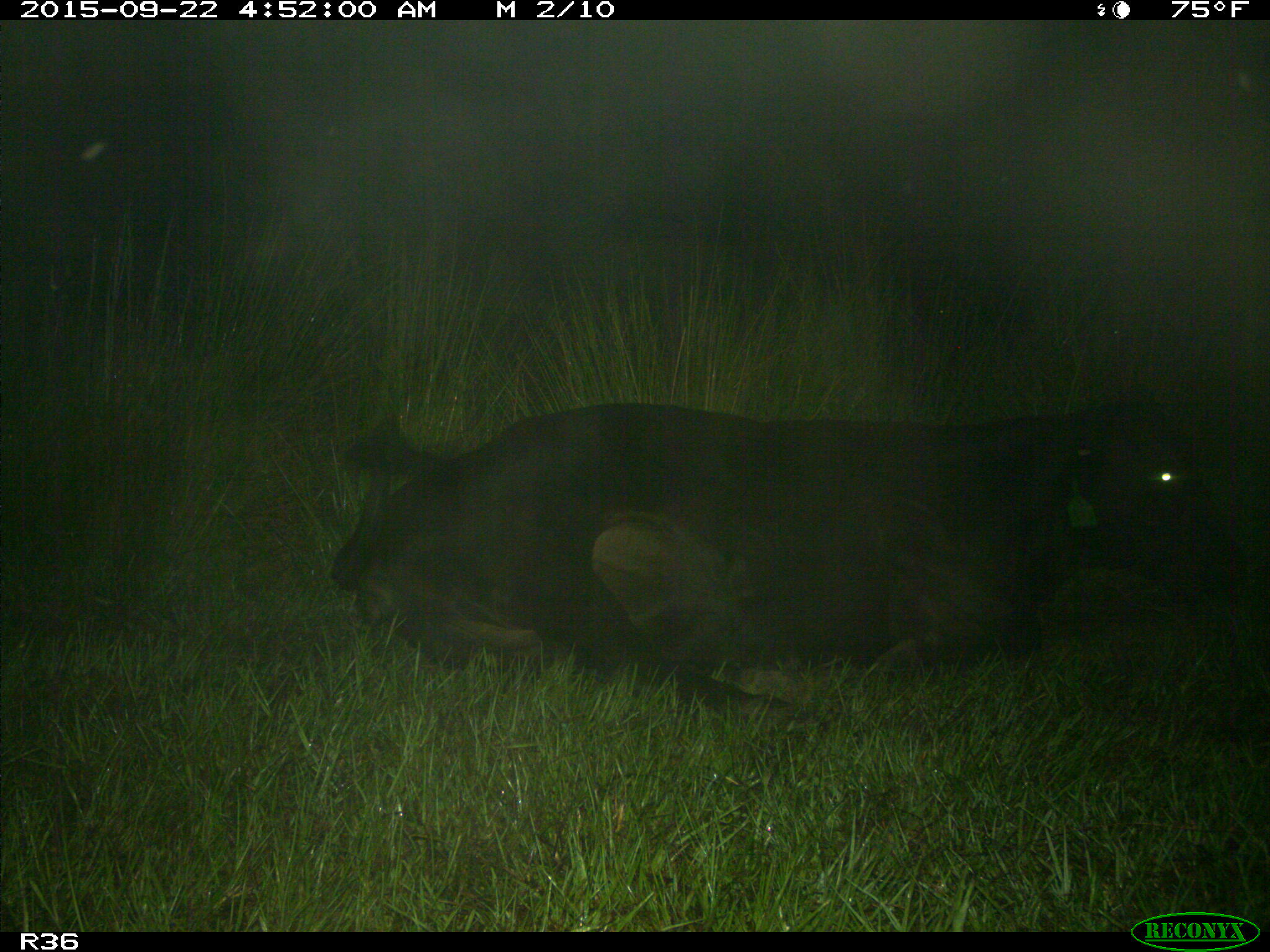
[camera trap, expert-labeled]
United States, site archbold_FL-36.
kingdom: Animalia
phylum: Chordata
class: Mammalia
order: Artiodactyla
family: Bovidae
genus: Bos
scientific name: Bos taurus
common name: domestic cow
Bos taurus (domestic cow).